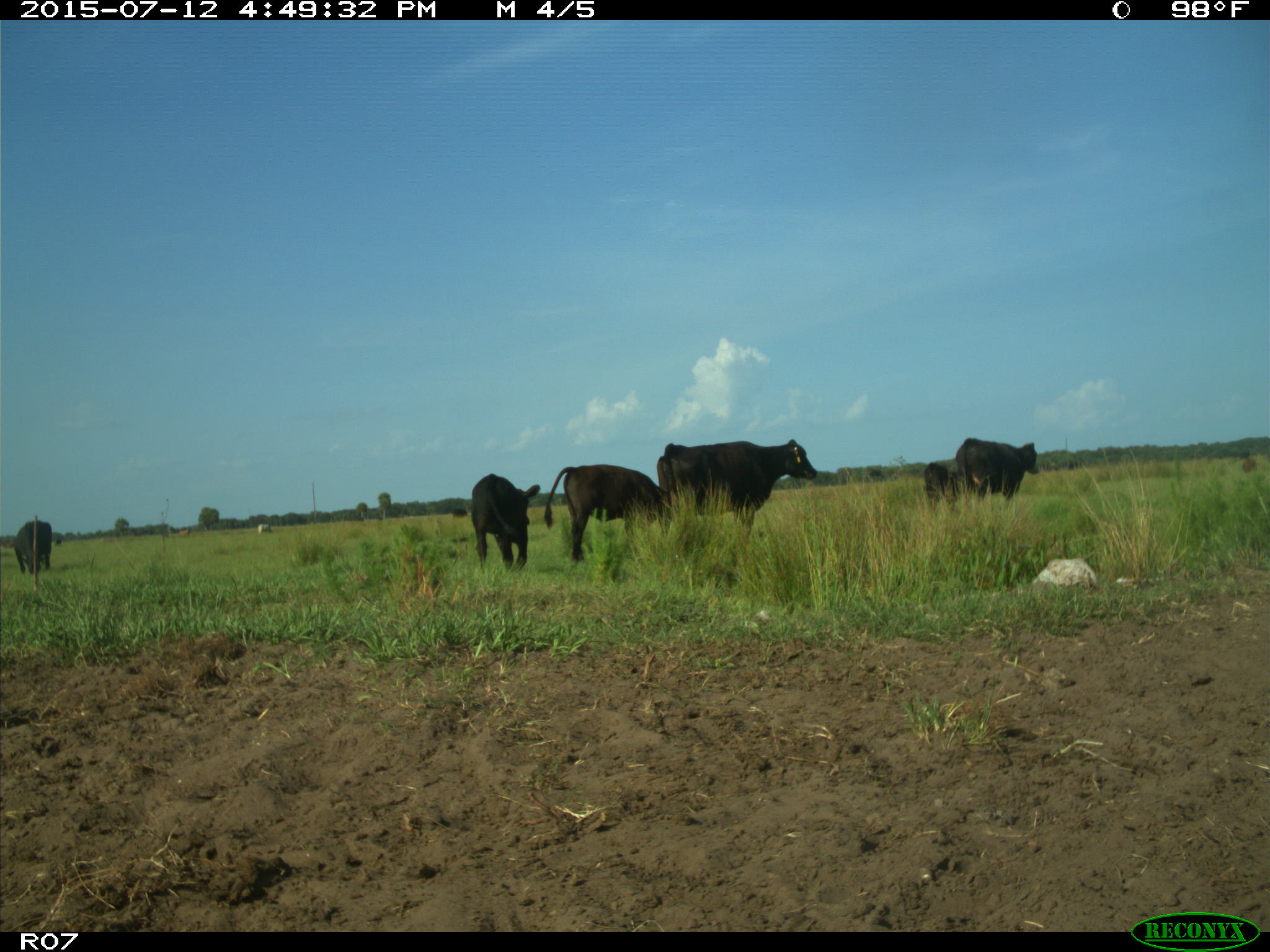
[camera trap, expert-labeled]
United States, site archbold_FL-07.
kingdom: Animalia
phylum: Chordata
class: Mammalia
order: Artiodactyla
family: Bovidae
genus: Bos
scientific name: Bos taurus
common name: domestic cow